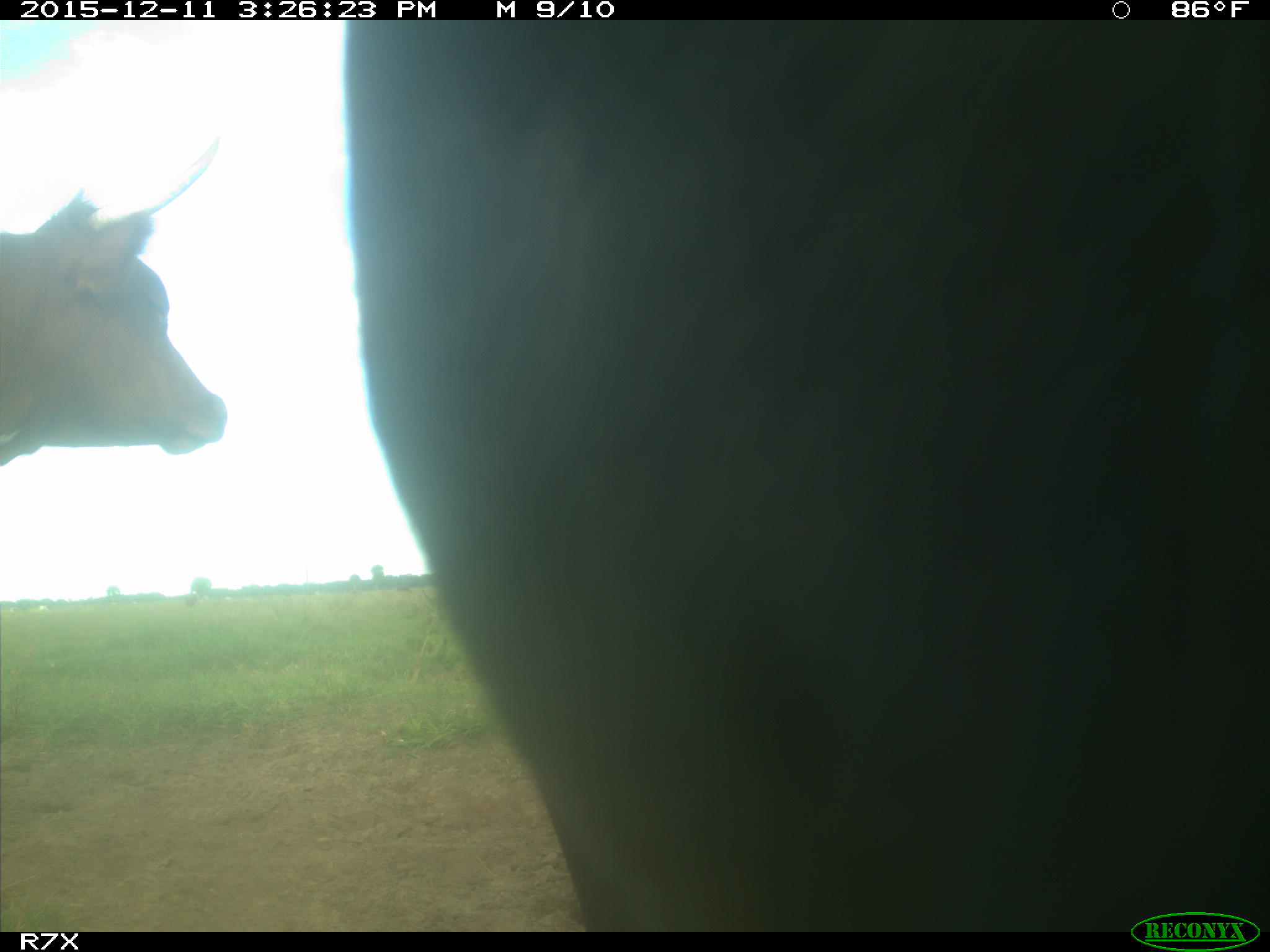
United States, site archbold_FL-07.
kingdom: Animalia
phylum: Chordata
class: Mammalia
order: Artiodactyla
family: Bovidae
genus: Bos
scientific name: Bos taurus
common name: domestic cow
Bos taurus (domestic cow).